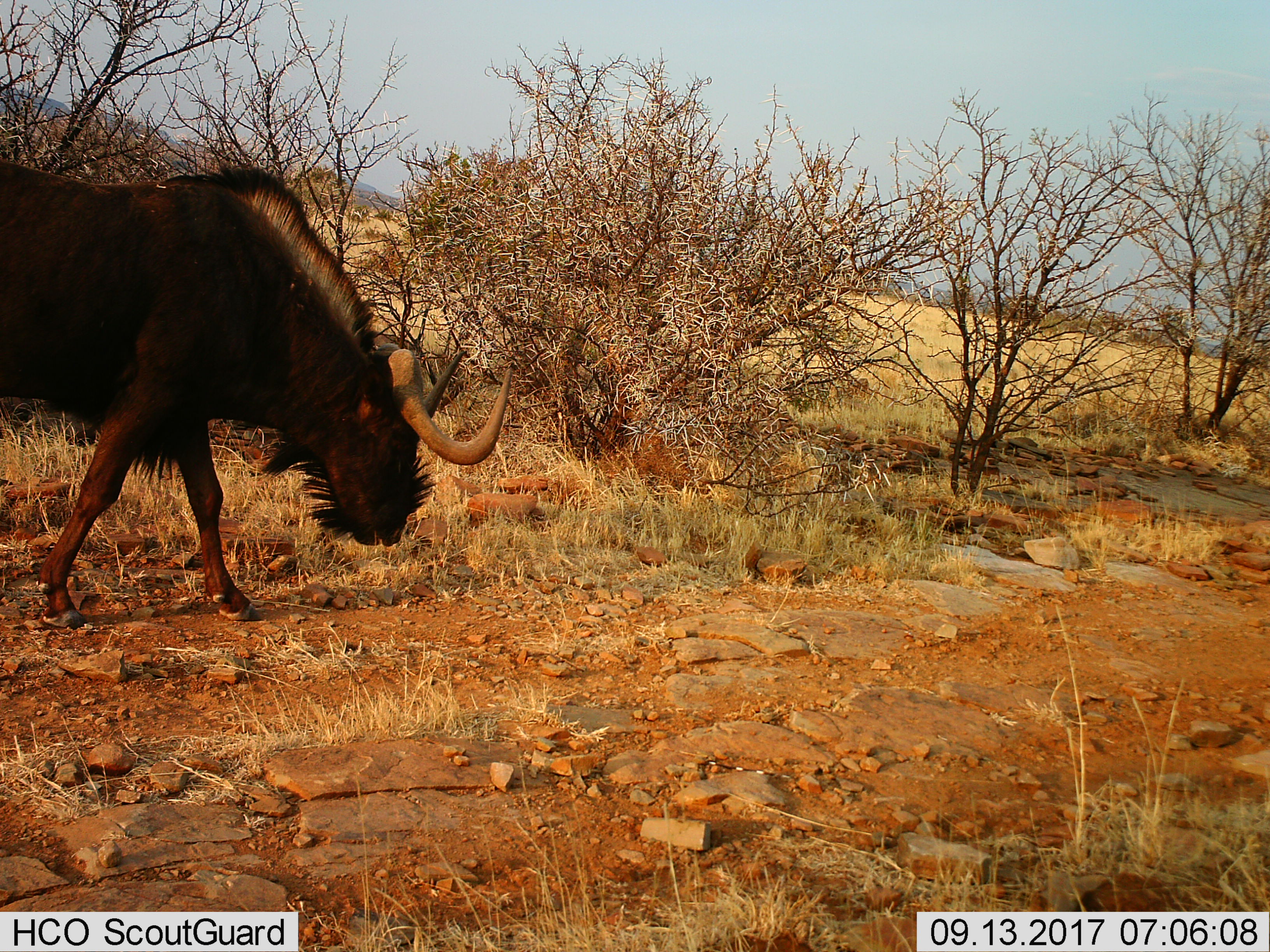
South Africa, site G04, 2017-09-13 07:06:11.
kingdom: Animalia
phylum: Chordata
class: Mammalia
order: Artiodactyla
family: Bovidae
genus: Connochaetes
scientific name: Connochaetes gnou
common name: black wildebeest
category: wildebeestblack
Wildebeestblack (black wildebeest) (Connochaetes gnou), count 1. Behavior (volunteer vote fractions): standing 33%, resting 0%, moving 83%, interacting 0%. Young present (vote fraction): 0%. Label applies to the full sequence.